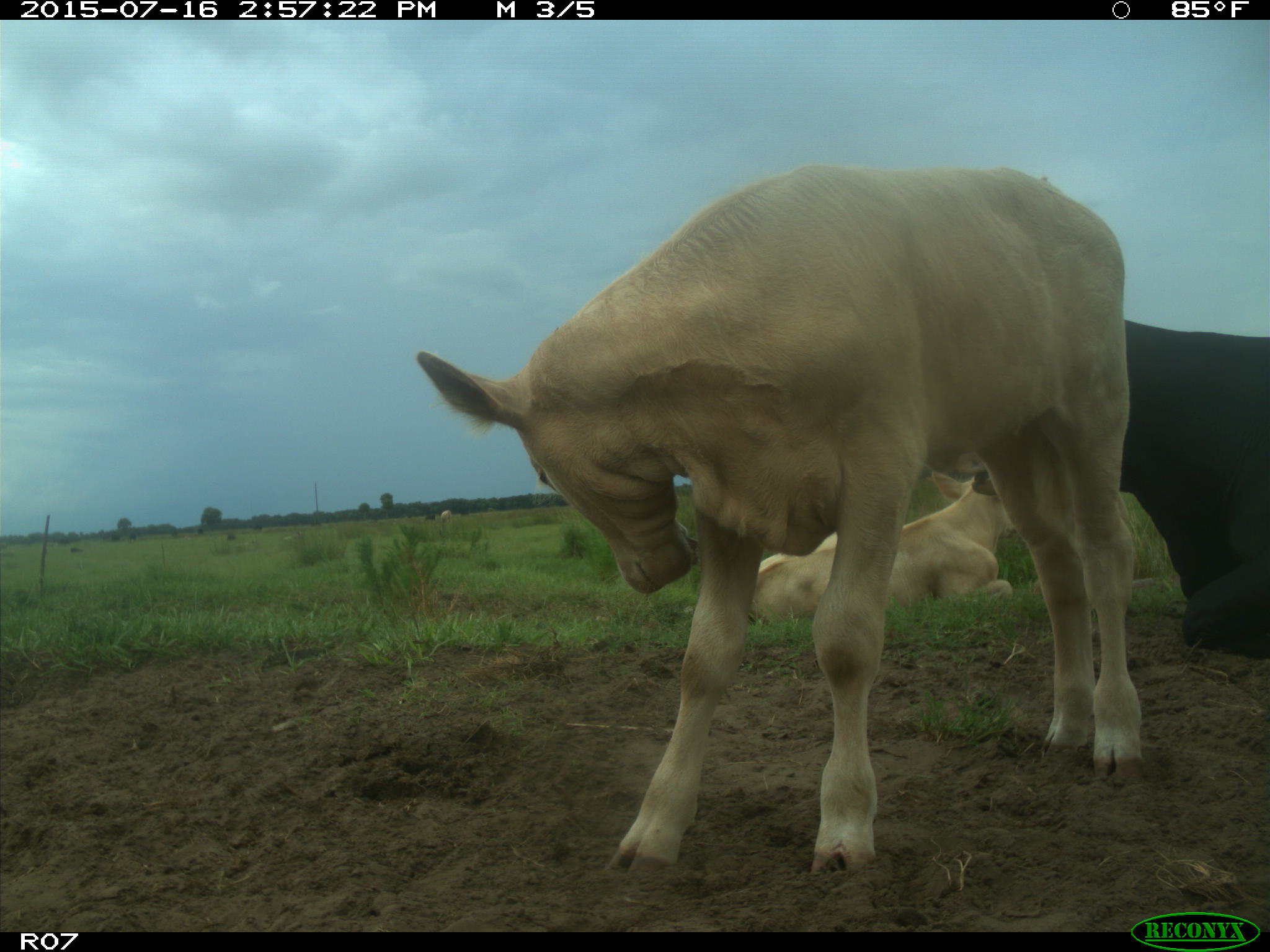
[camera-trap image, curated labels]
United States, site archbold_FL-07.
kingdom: Animalia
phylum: Chordata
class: Mammalia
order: Artiodactyla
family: Bovidae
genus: Bos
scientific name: Bos taurus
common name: domestic cow